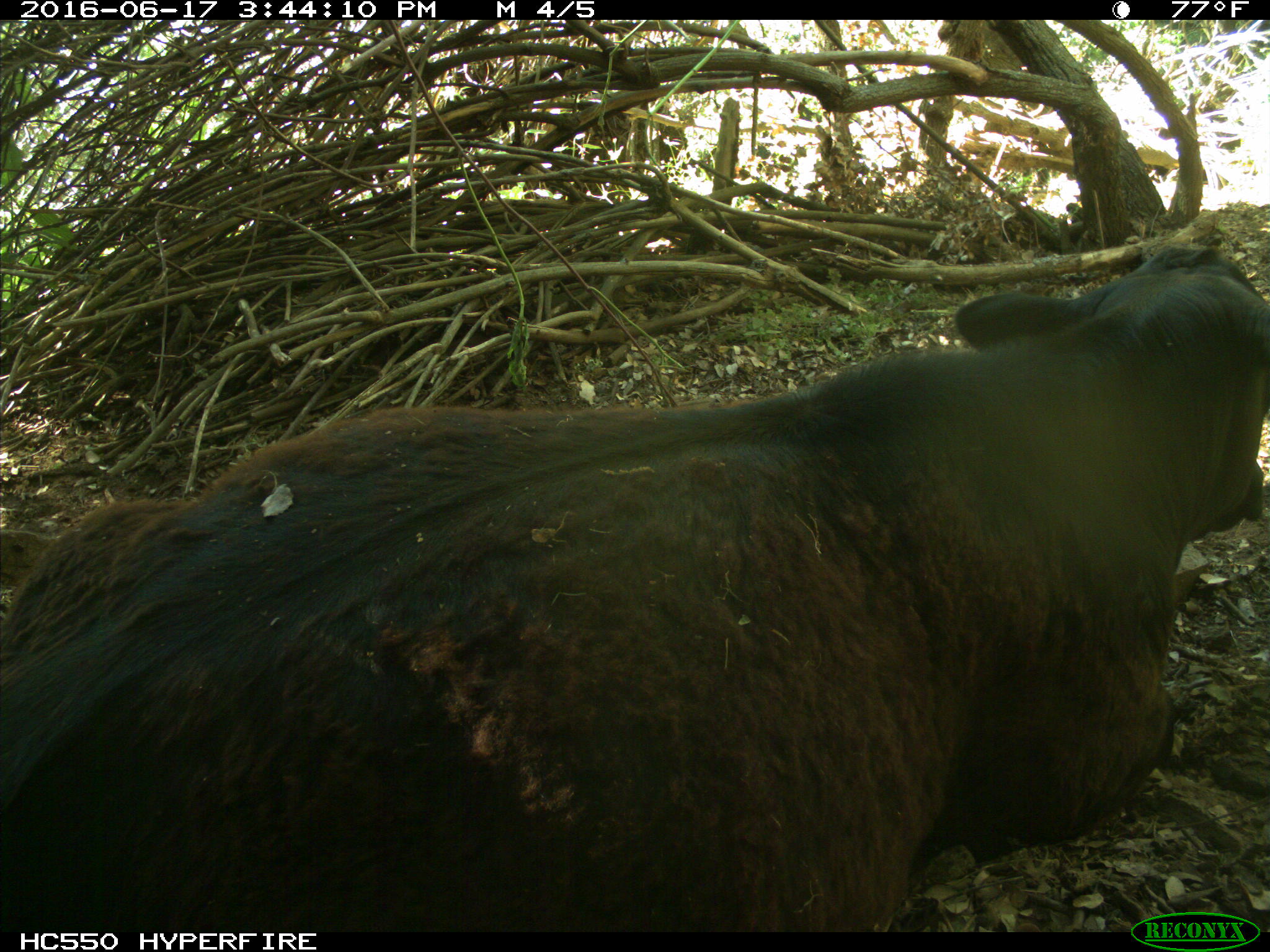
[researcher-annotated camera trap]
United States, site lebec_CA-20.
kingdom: Animalia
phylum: Chordata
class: Mammalia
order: Artiodactyla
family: Bovidae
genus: Bos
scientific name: Bos taurus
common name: domestic cow